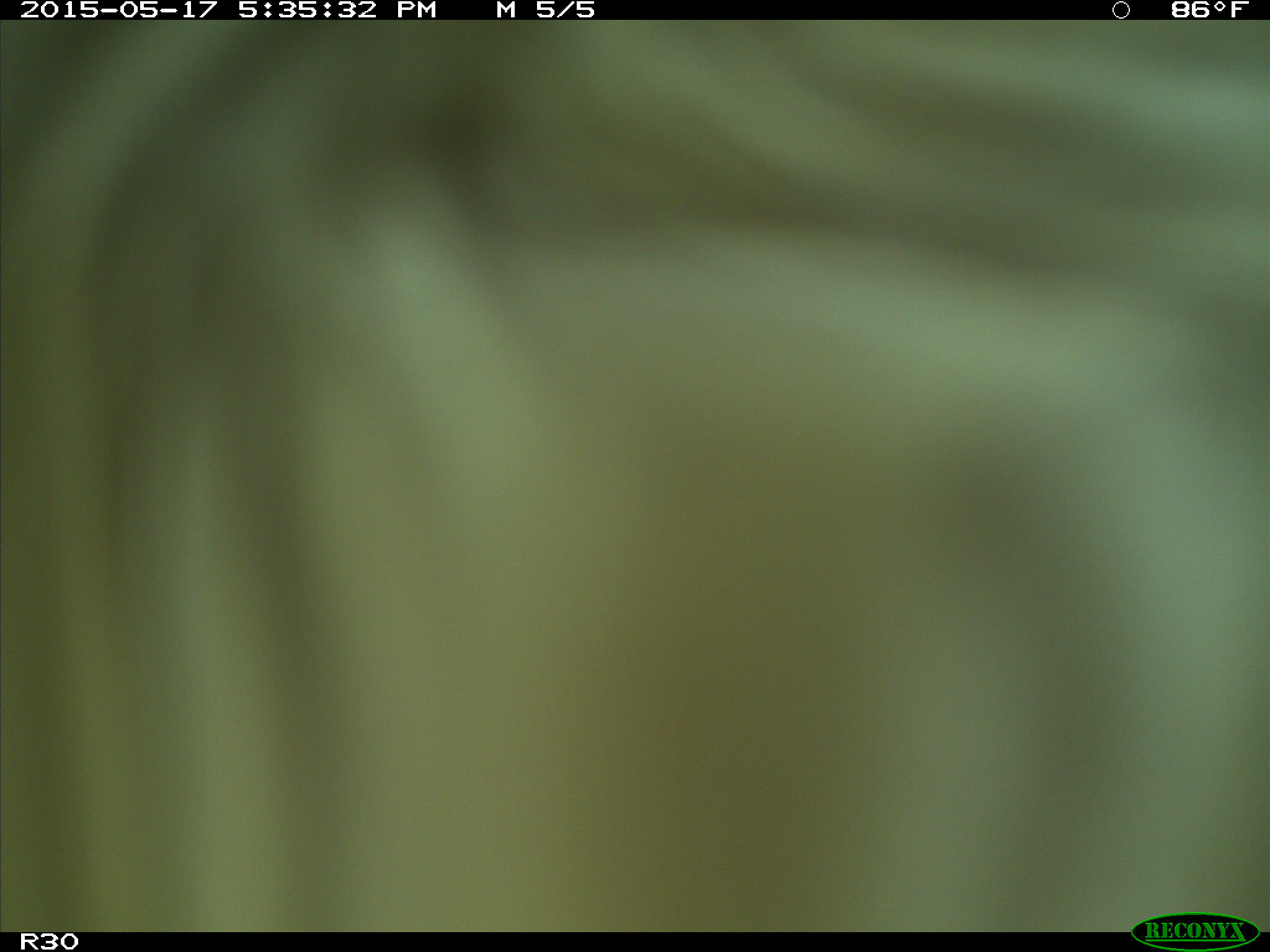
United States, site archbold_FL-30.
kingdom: Animalia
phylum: Chordata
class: Mammalia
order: Artiodactyla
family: Bovidae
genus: Bos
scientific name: Bos taurus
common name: domestic cow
Bos taurus (domestic cow).